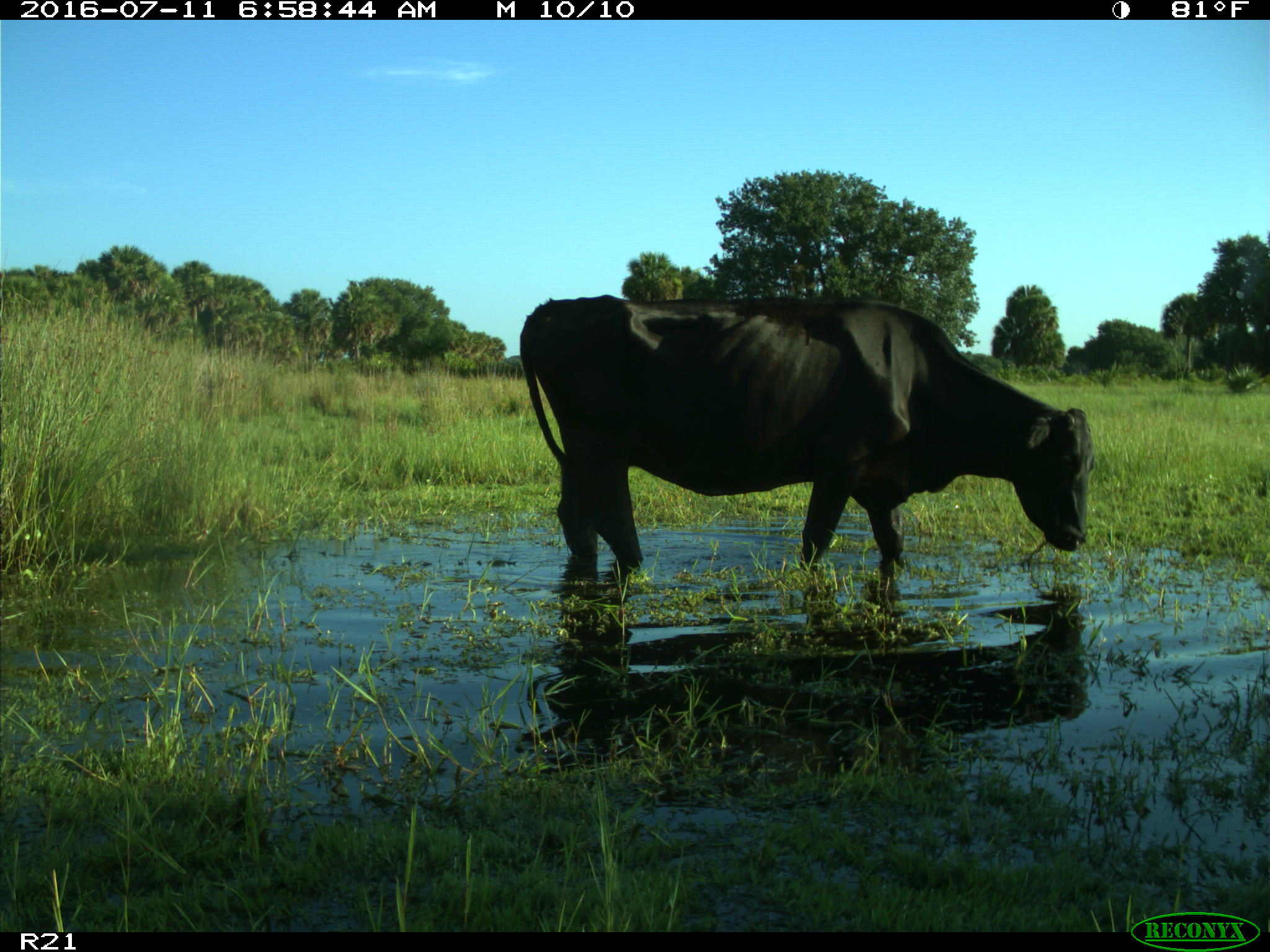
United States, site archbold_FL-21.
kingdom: Animalia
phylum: Chordata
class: Mammalia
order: Artiodactyla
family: Bovidae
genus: Bos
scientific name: Bos taurus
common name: domestic cow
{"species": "Bos taurus (domestic cow)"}